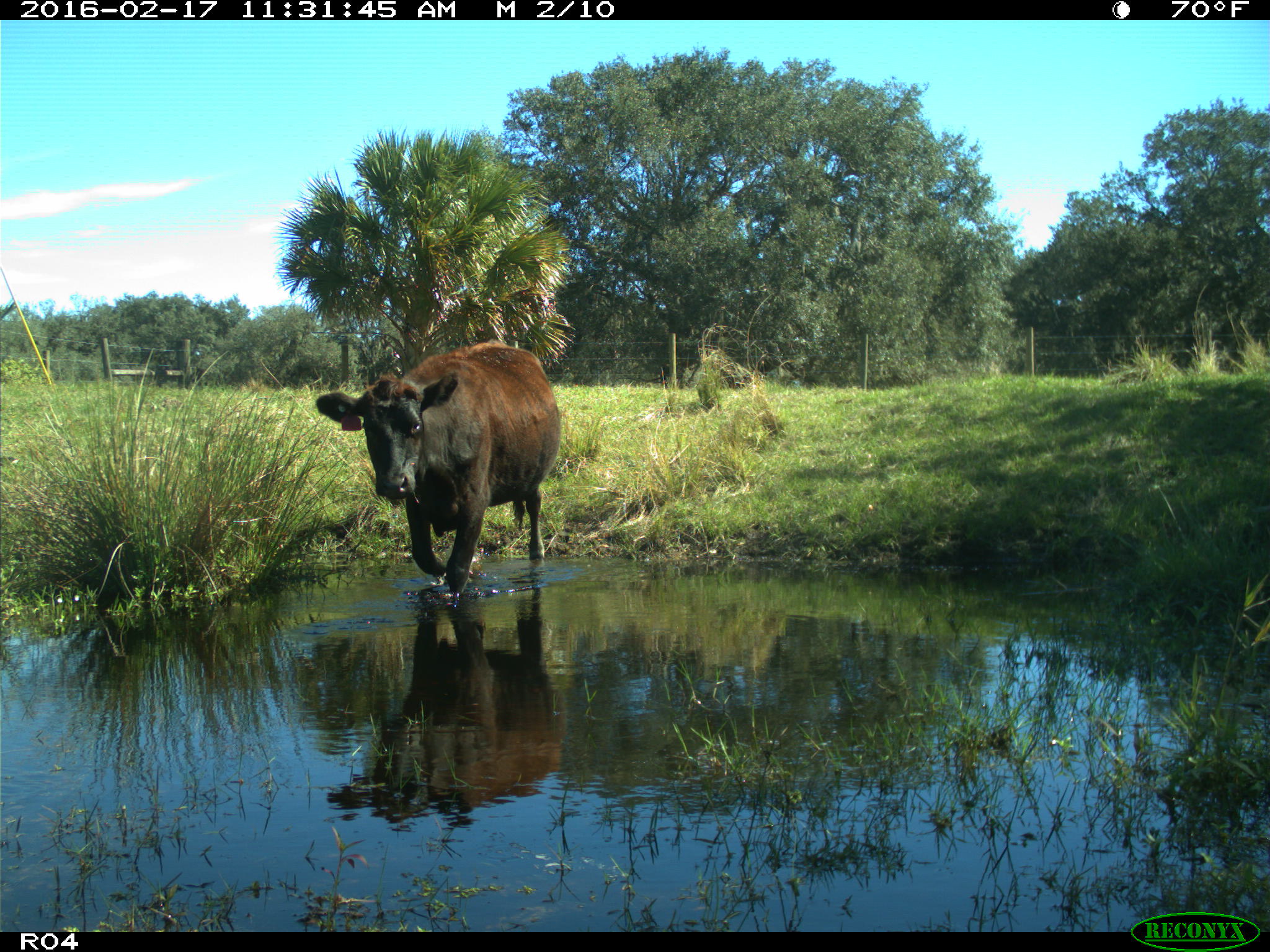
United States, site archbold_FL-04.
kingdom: Animalia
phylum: Chordata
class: Mammalia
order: Artiodactyla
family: Bovidae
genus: Bos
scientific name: Bos taurus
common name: domestic cow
Bos taurus (domestic cow).